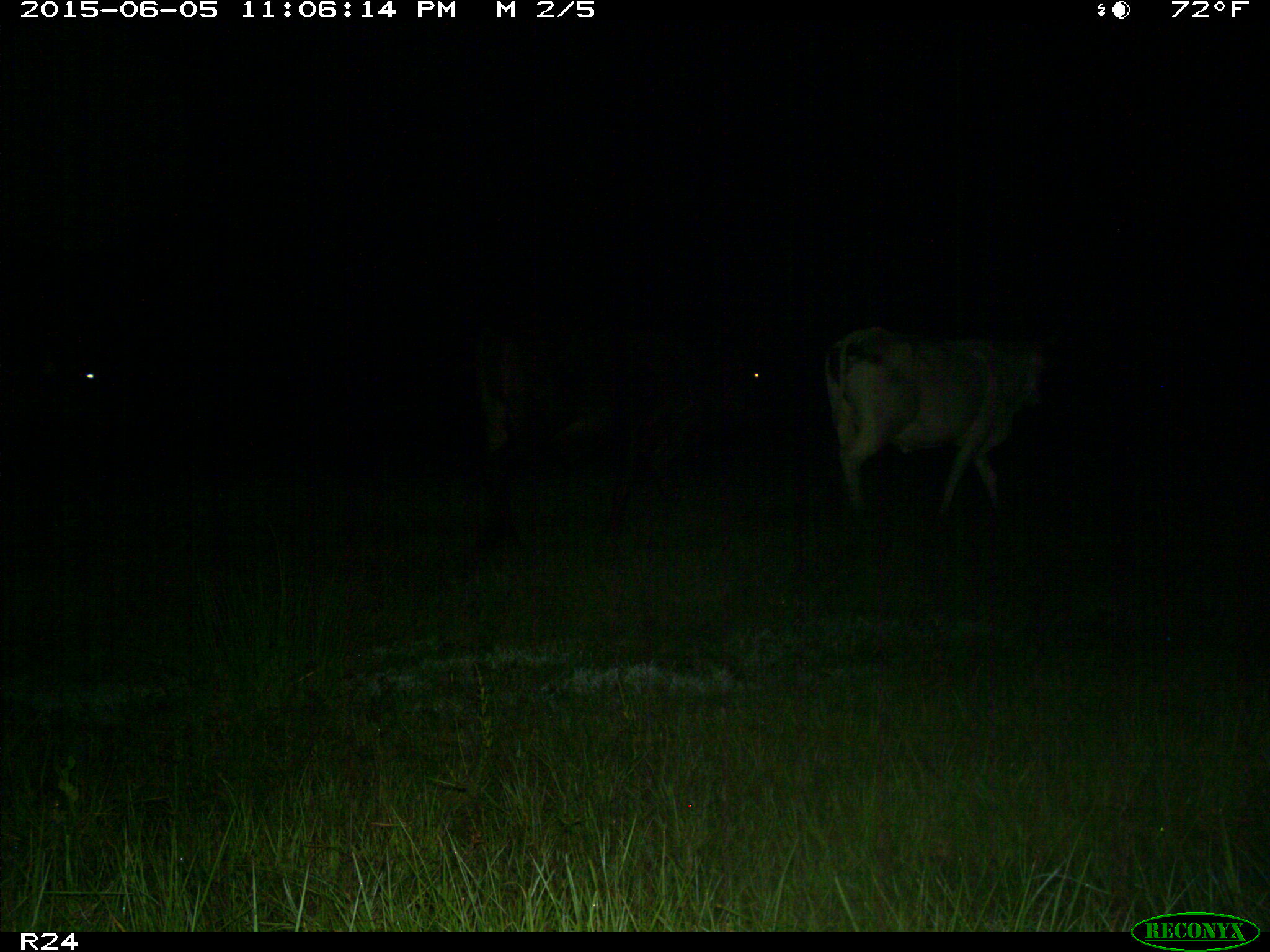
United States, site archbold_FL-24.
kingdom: Animalia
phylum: Chordata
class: Mammalia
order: Artiodactyla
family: Bovidae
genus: Bos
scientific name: Bos taurus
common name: domestic cow